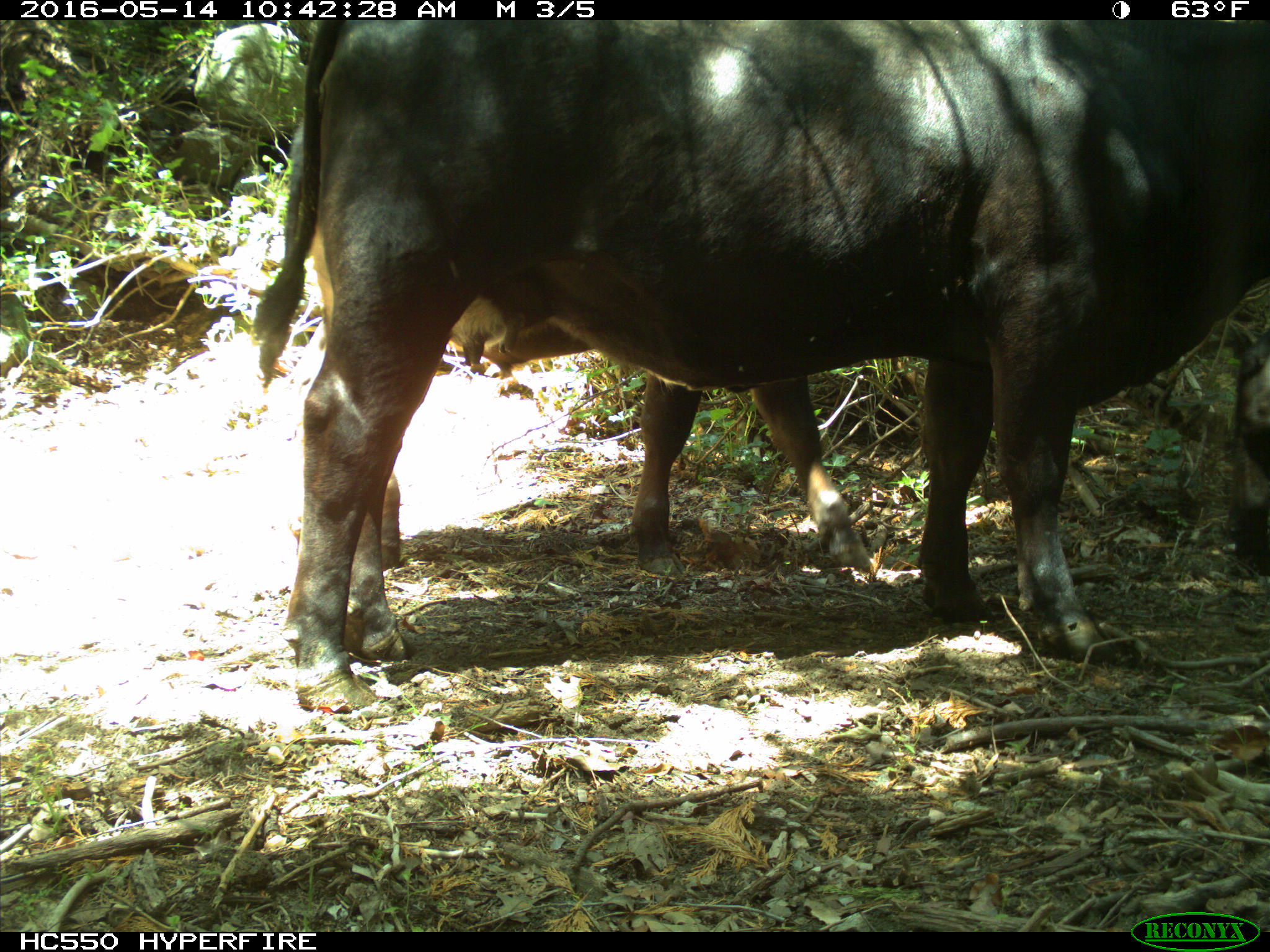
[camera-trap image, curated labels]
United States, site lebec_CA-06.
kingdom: Animalia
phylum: Chordata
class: Mammalia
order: Artiodactyla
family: Bovidae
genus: Bos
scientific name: Bos taurus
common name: domestic cow